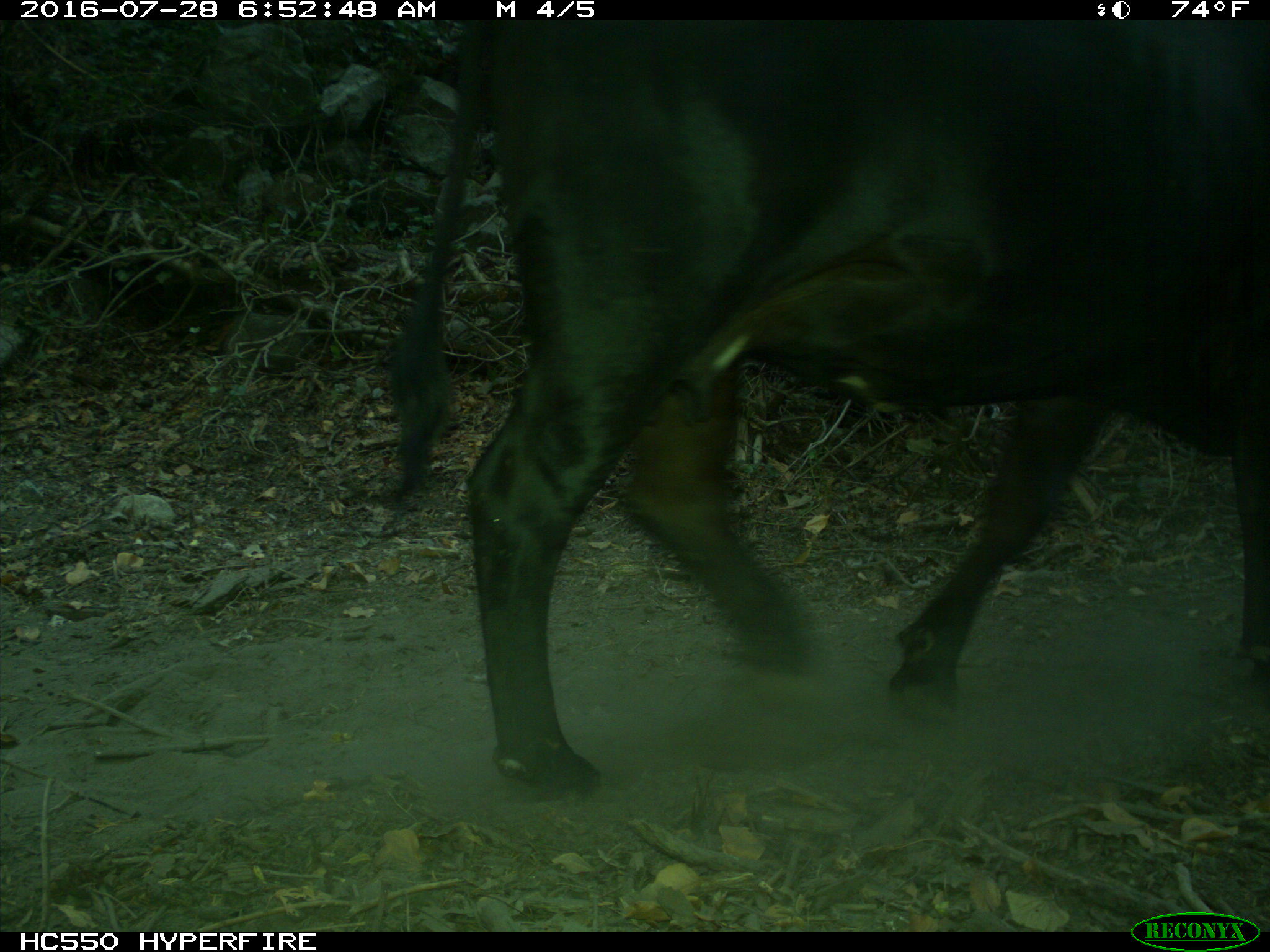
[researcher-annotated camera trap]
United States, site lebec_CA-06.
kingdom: Animalia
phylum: Chordata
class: Mammalia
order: Artiodactyla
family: Bovidae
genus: Bos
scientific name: Bos taurus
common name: domestic cow